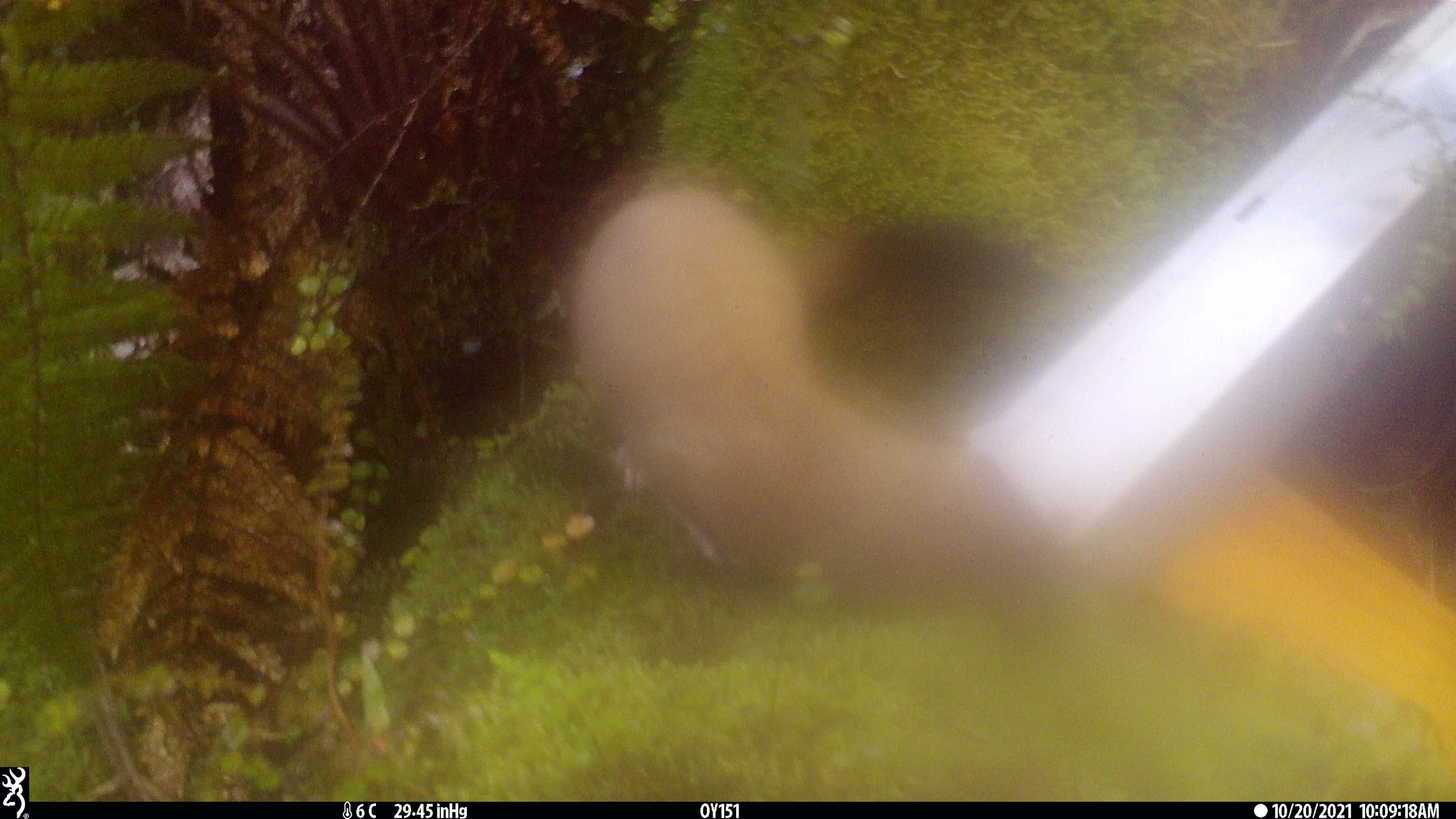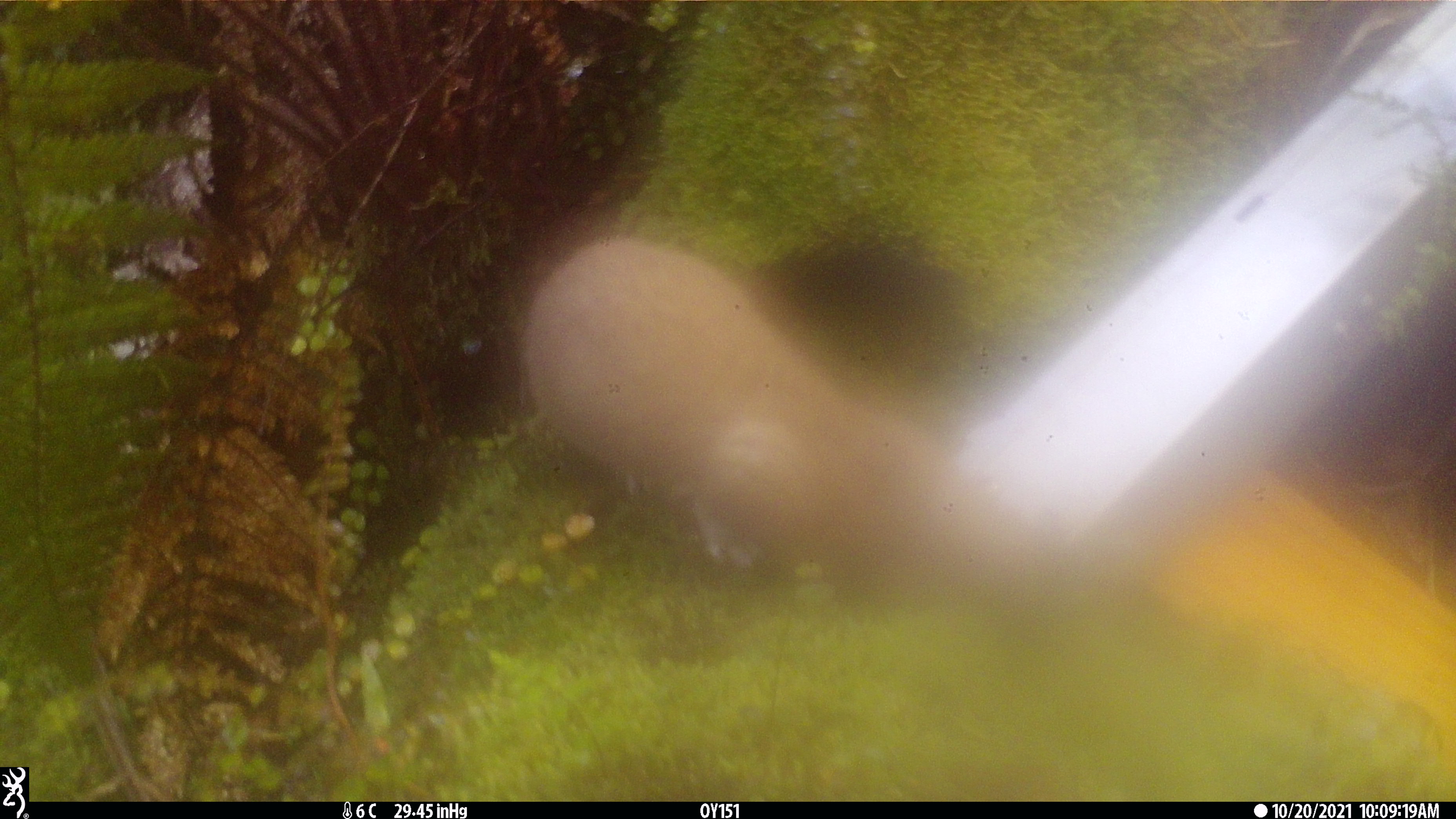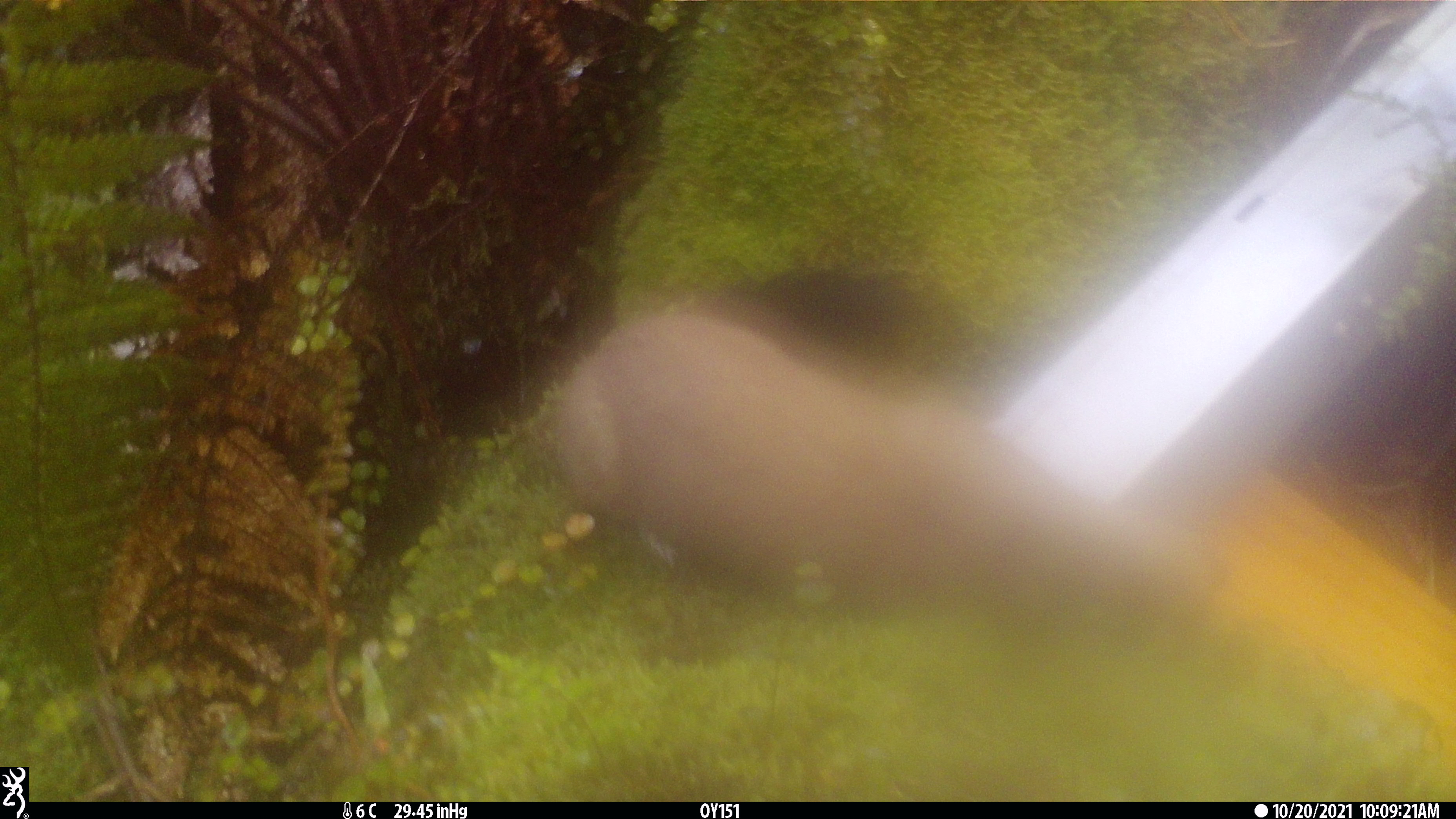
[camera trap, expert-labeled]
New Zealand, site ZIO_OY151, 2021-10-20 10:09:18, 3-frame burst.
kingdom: Animalia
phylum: Chordata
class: Mammalia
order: Carnivora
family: Mustelidae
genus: Mustela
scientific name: Mustela erminea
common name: stoat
Stoat (Mustela erminea).